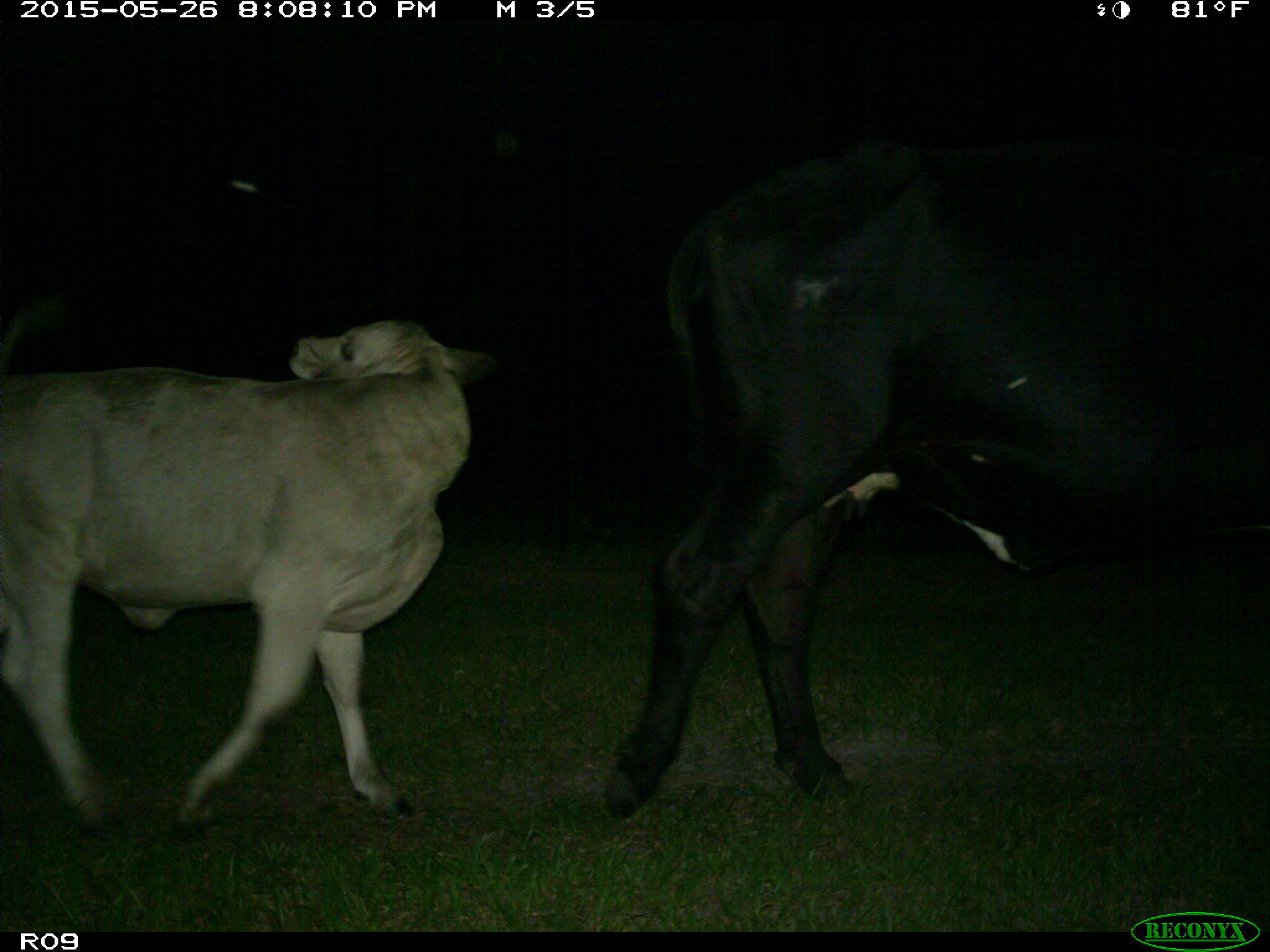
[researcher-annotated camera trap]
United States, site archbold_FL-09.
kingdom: Animalia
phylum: Chordata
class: Mammalia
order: Artiodactyla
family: Bovidae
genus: Bos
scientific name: Bos taurus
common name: domestic cow